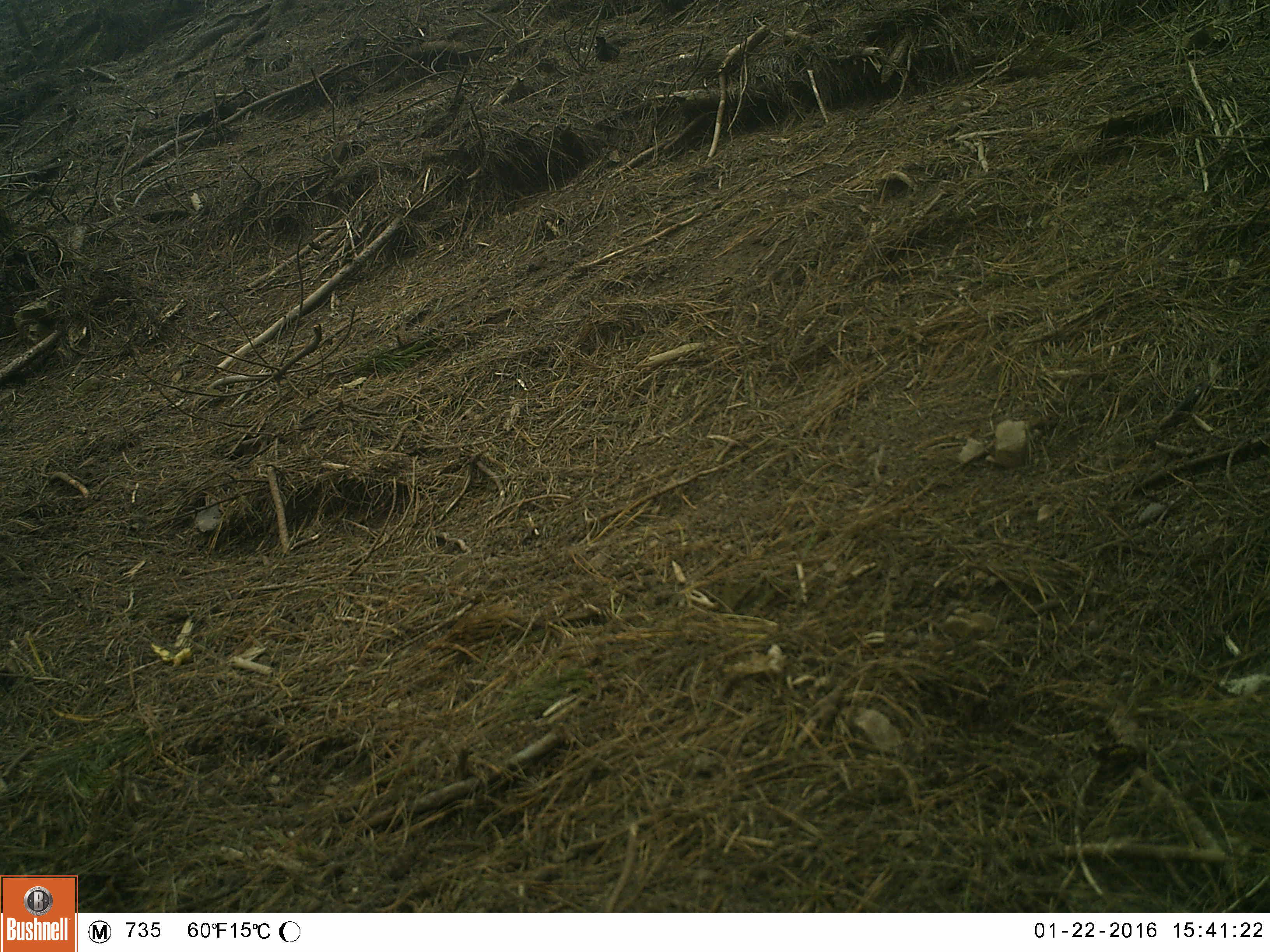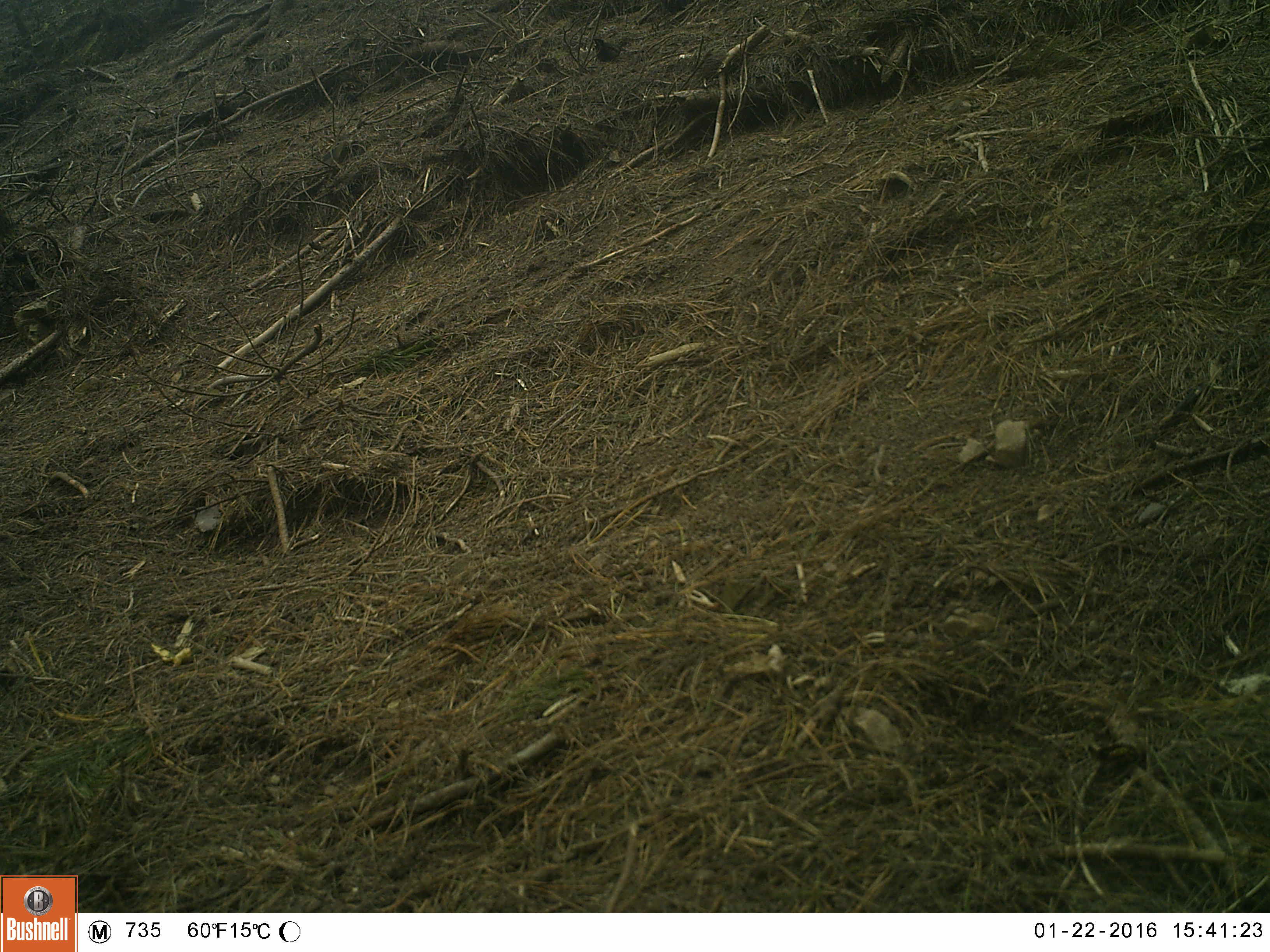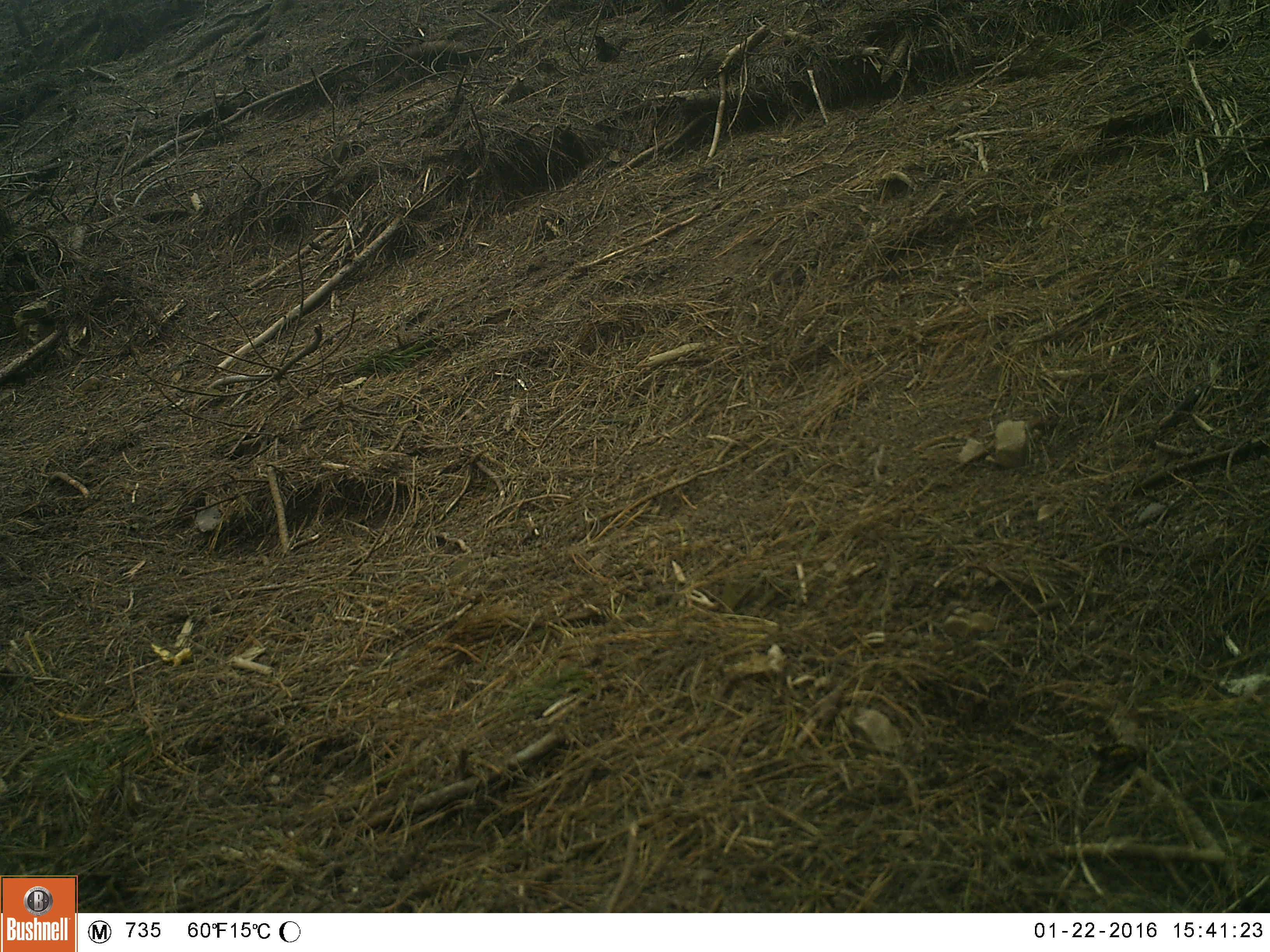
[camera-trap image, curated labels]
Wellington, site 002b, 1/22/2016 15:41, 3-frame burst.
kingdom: Animalia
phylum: Chordata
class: Aves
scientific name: Aves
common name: bird